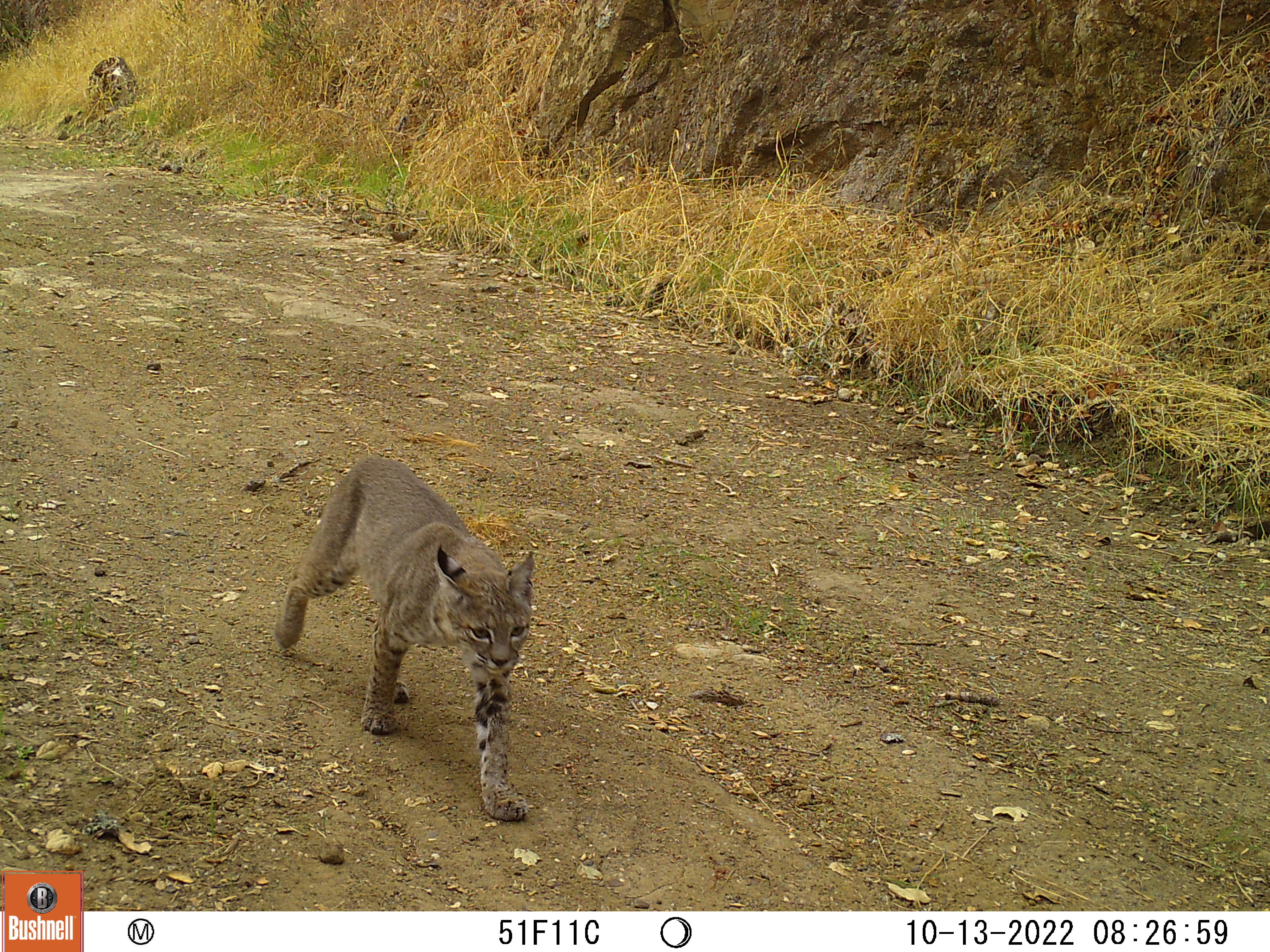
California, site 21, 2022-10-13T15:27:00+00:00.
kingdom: Animalia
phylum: Chordata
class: Mammalia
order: Carnivora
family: Felidae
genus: Lynx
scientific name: Lynx rufus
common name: bobcat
Bobcat (Lynx rufus).